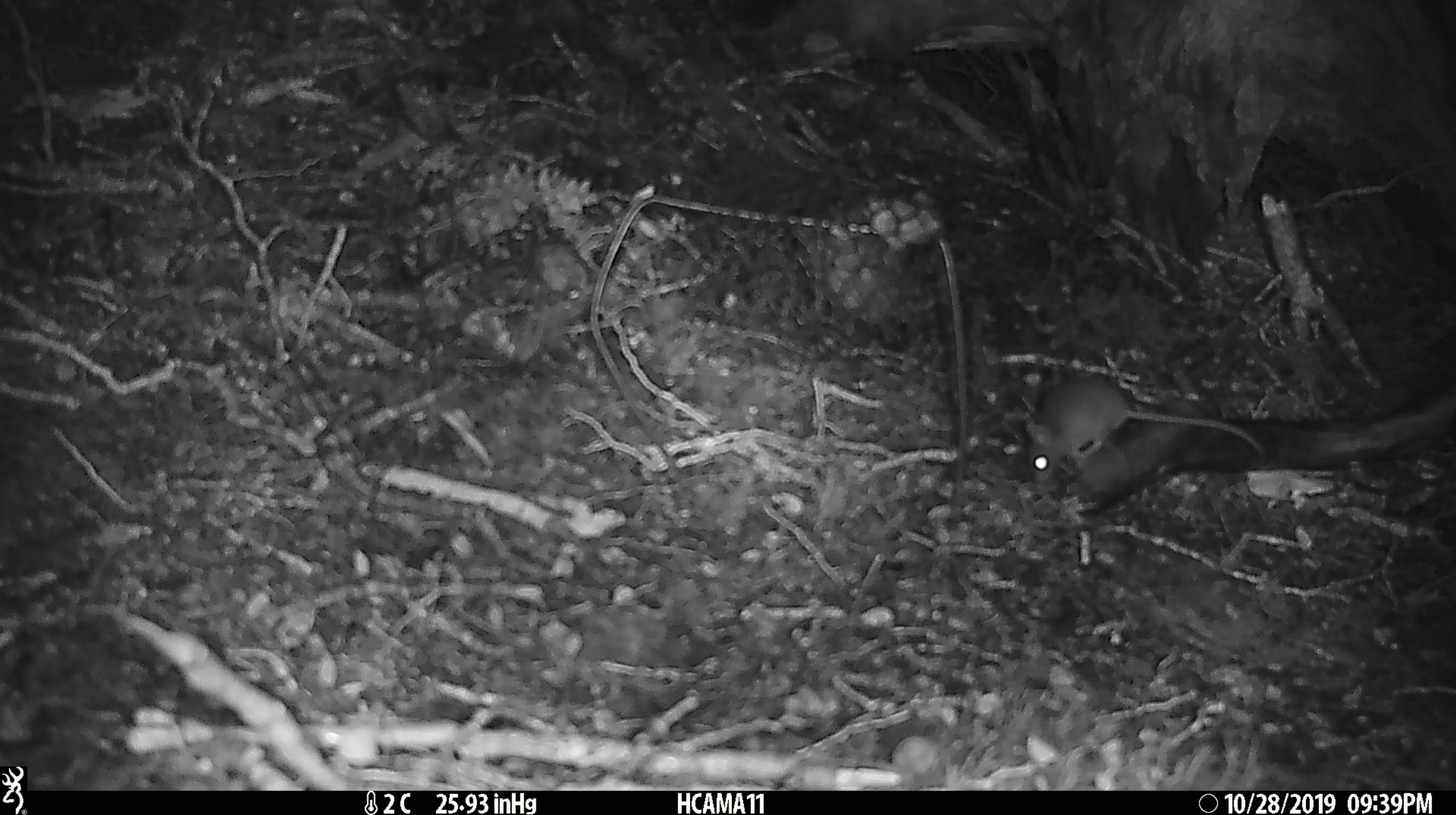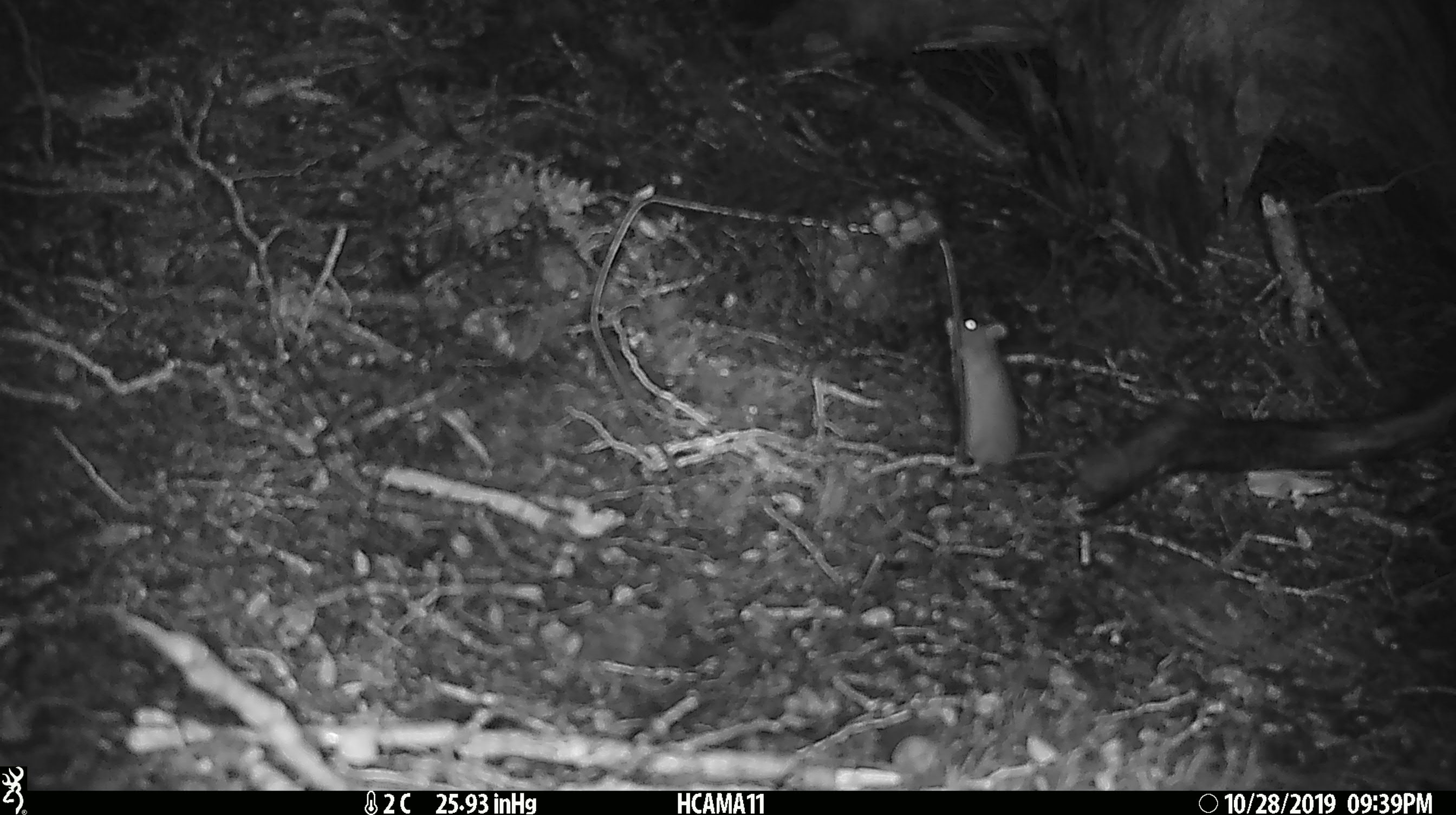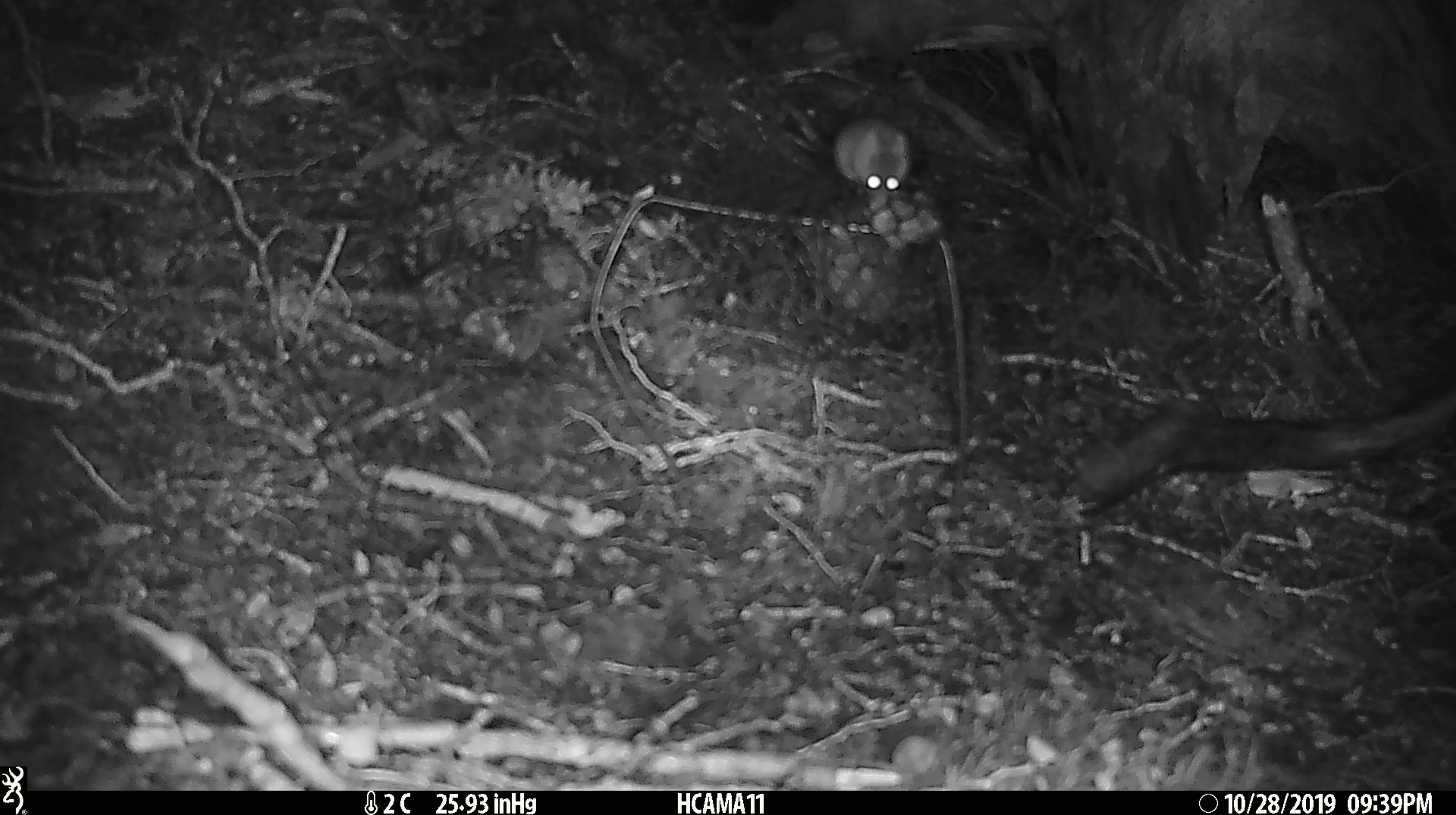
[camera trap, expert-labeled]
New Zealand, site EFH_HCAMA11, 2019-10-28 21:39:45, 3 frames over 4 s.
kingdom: Animalia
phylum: Chordata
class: Mammalia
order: Rodentia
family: Muridae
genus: Mus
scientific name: Mus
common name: mouse